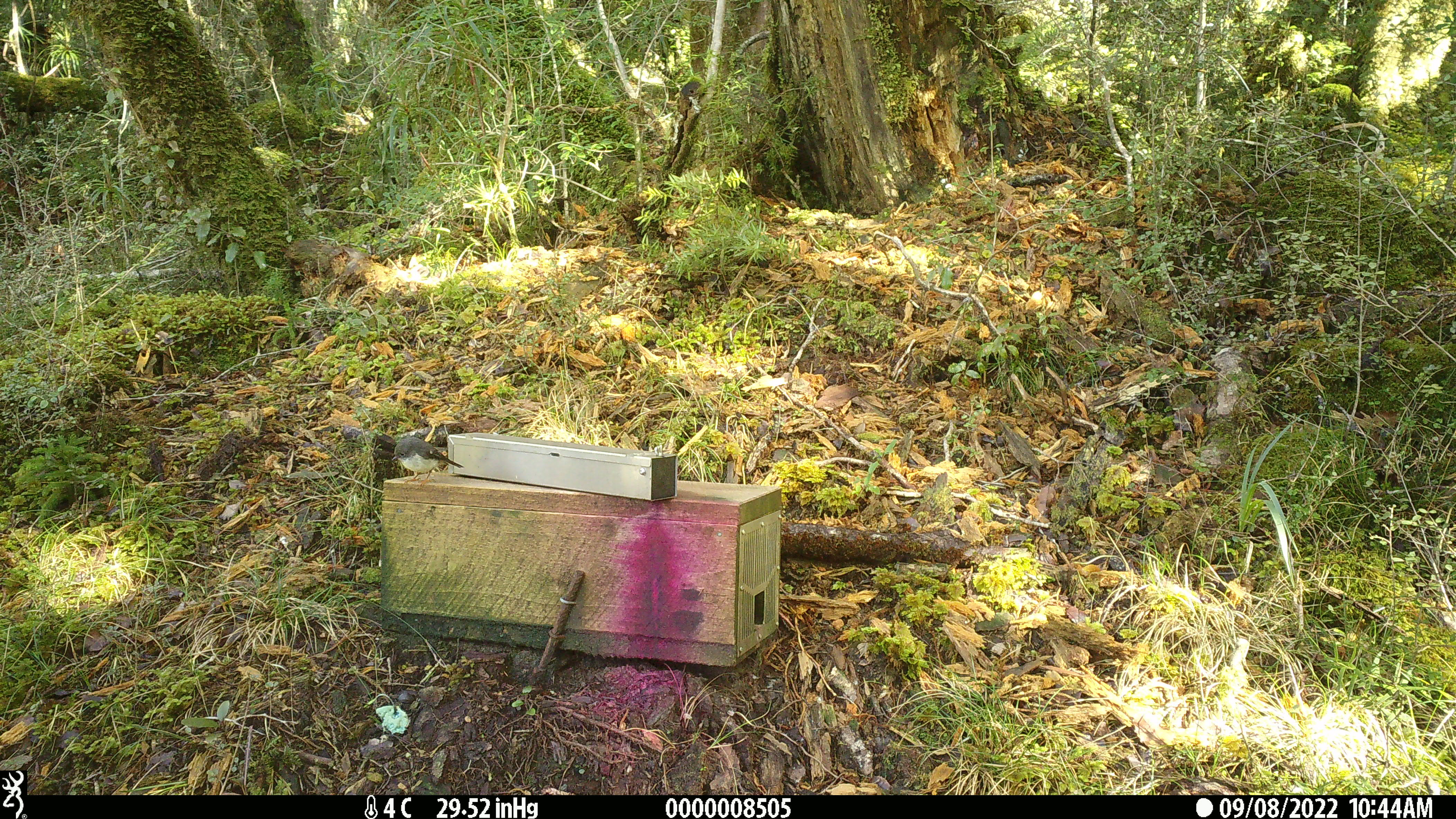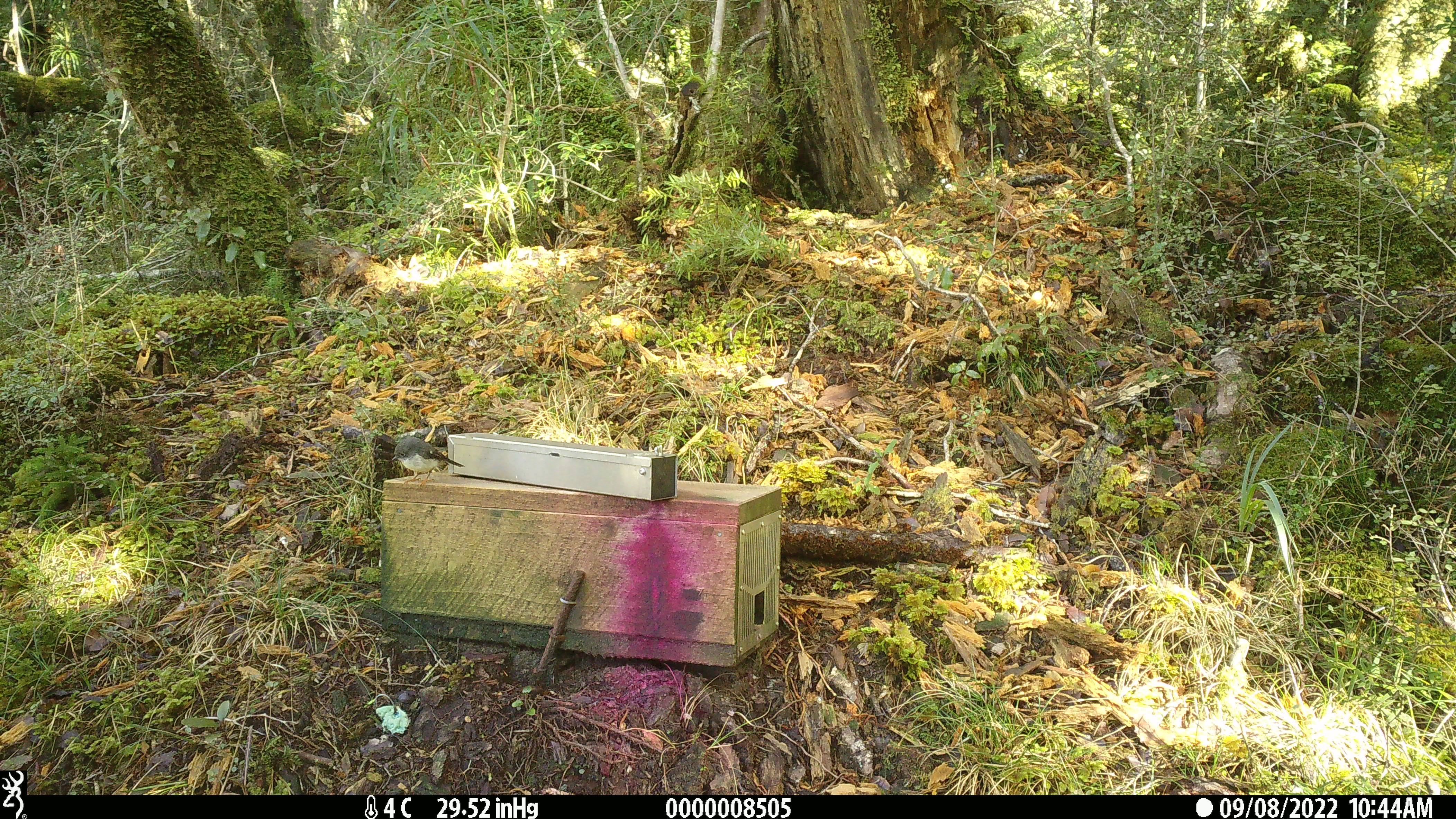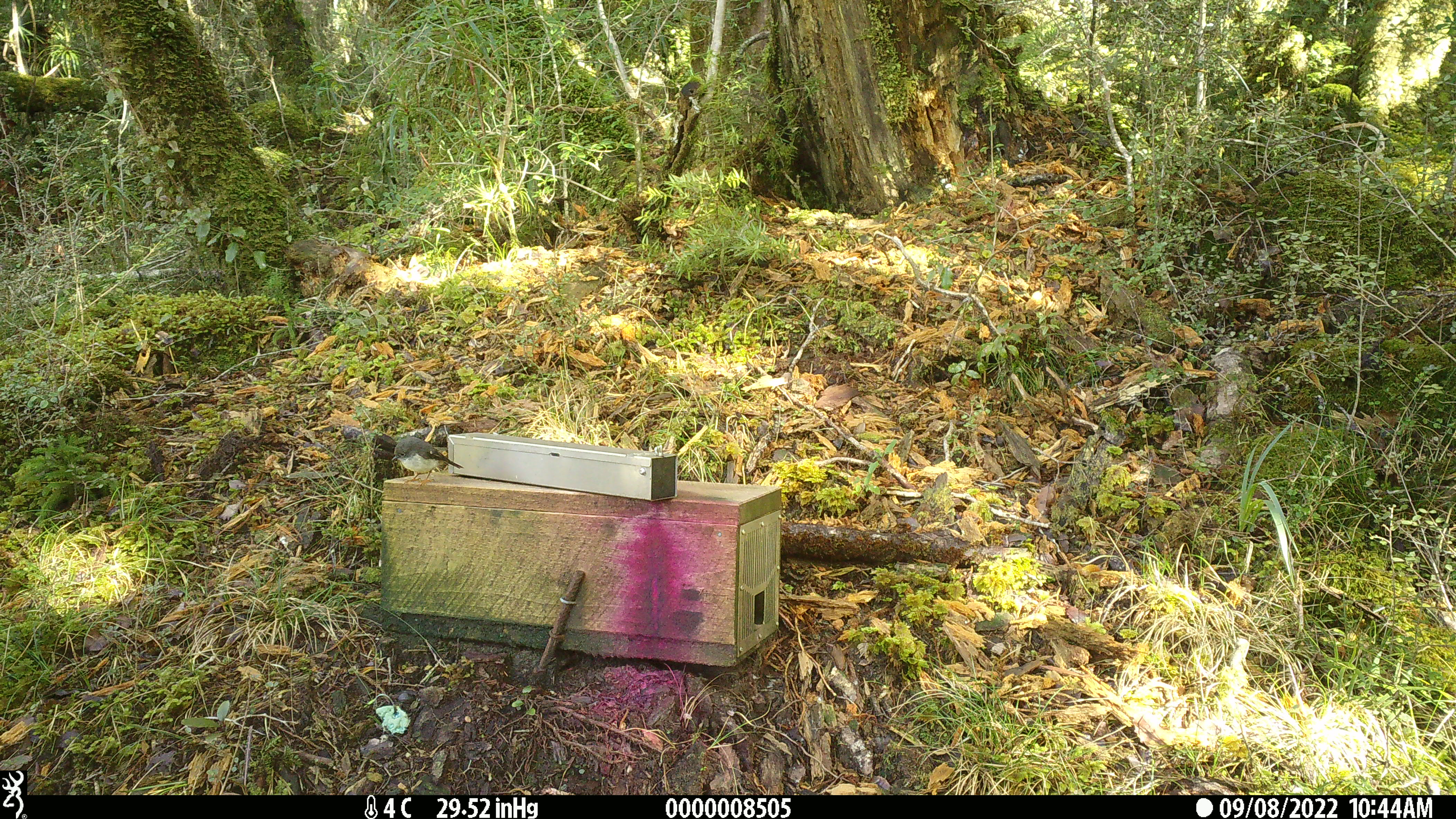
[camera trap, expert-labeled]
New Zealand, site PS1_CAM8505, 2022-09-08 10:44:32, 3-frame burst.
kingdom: Animalia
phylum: Chordata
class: Aves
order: Passeriformes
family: Petroicidae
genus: Petroica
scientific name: Petroica macrocephala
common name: tomtit